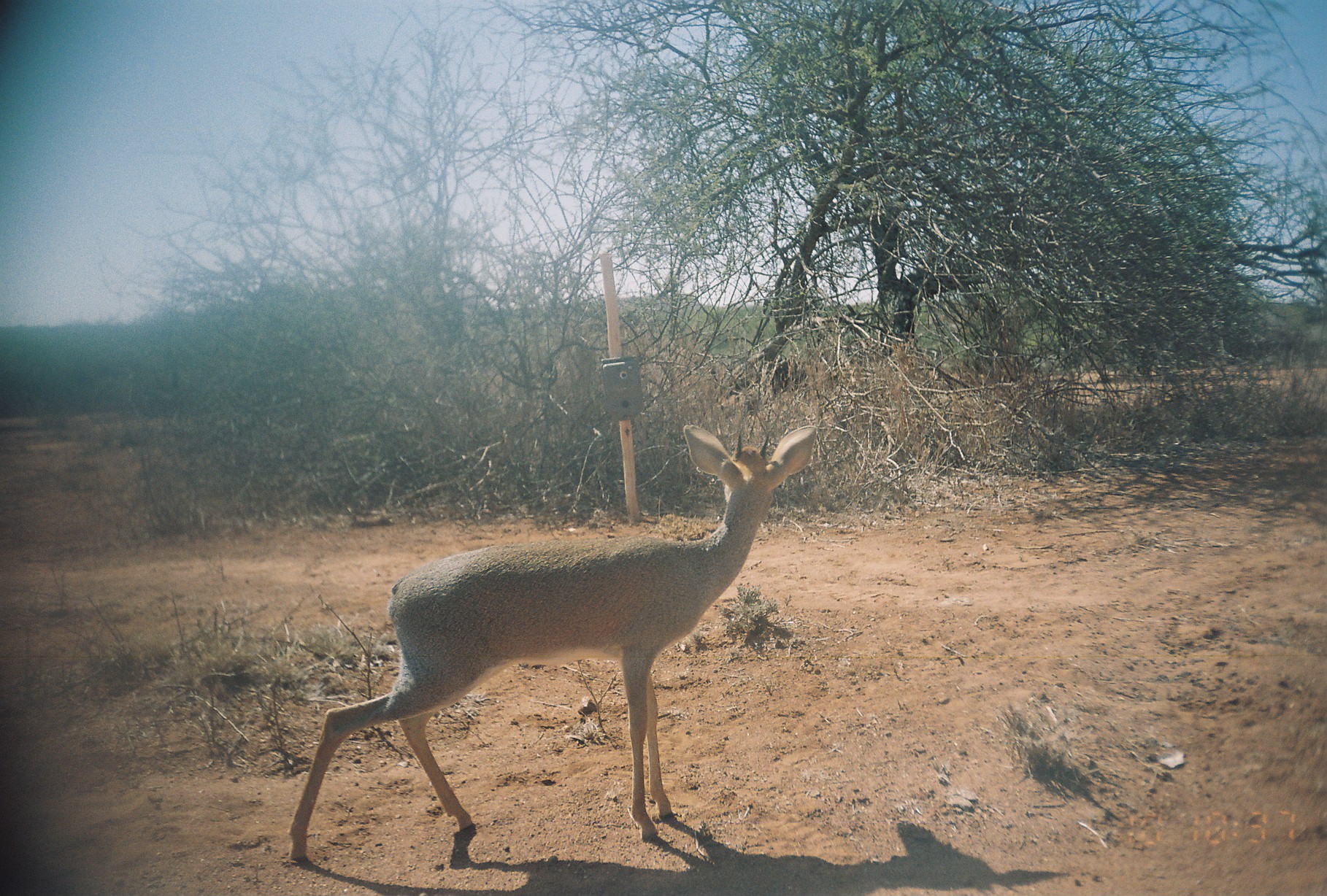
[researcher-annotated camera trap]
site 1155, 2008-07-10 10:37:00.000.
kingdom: Animalia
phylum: Chordata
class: Mammalia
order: Artiodactyla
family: Bovidae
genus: Madoqua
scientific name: Madoqua guentheri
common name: günther's dik-dik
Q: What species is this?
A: Madoqua guentheri (günther's dik-dik).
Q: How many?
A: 1.